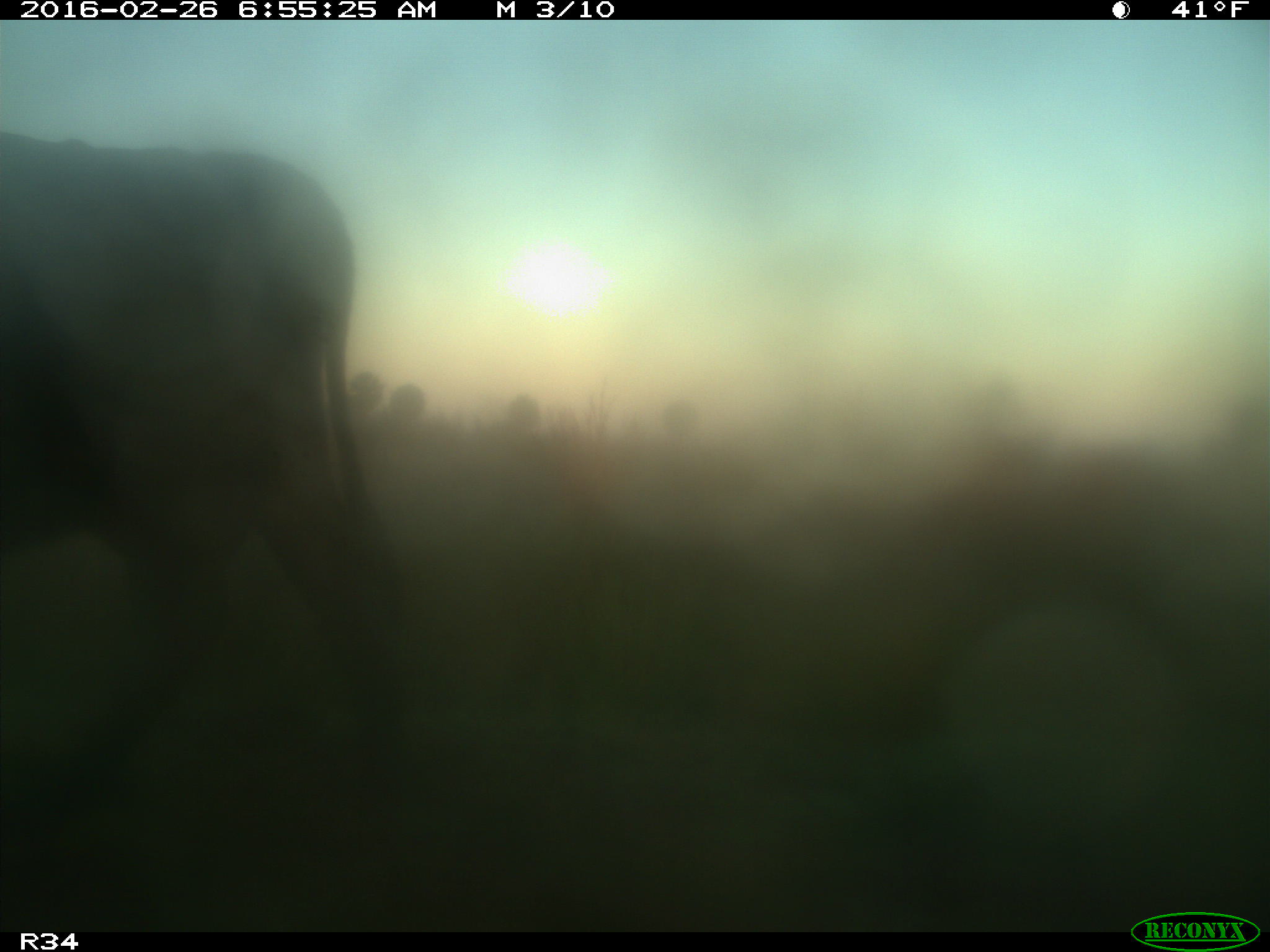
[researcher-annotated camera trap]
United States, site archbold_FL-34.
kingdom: Animalia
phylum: Chordata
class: Mammalia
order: Artiodactyla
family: Bovidae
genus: Bos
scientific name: Bos taurus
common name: domestic cow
Bos taurus (domestic cow).